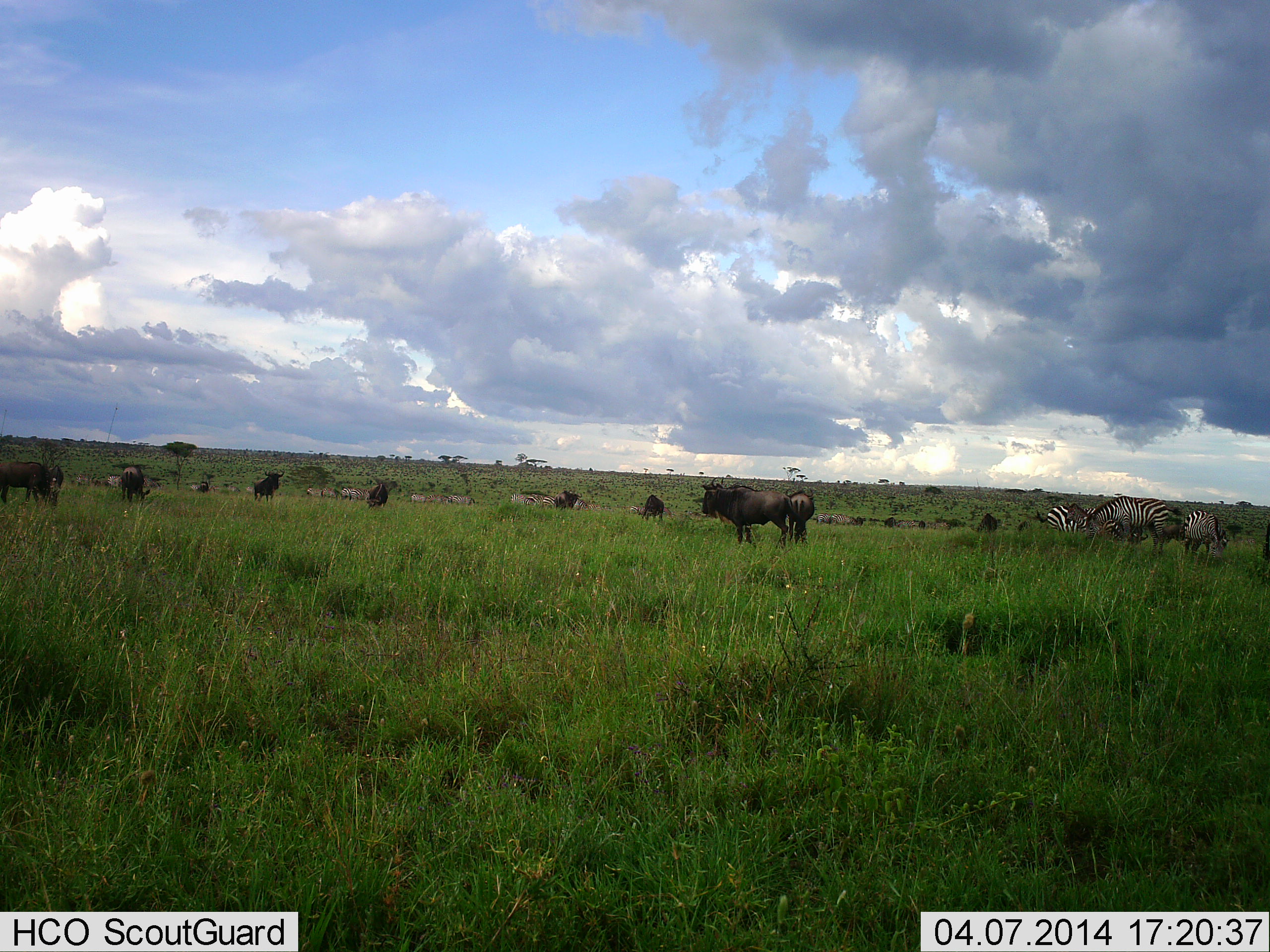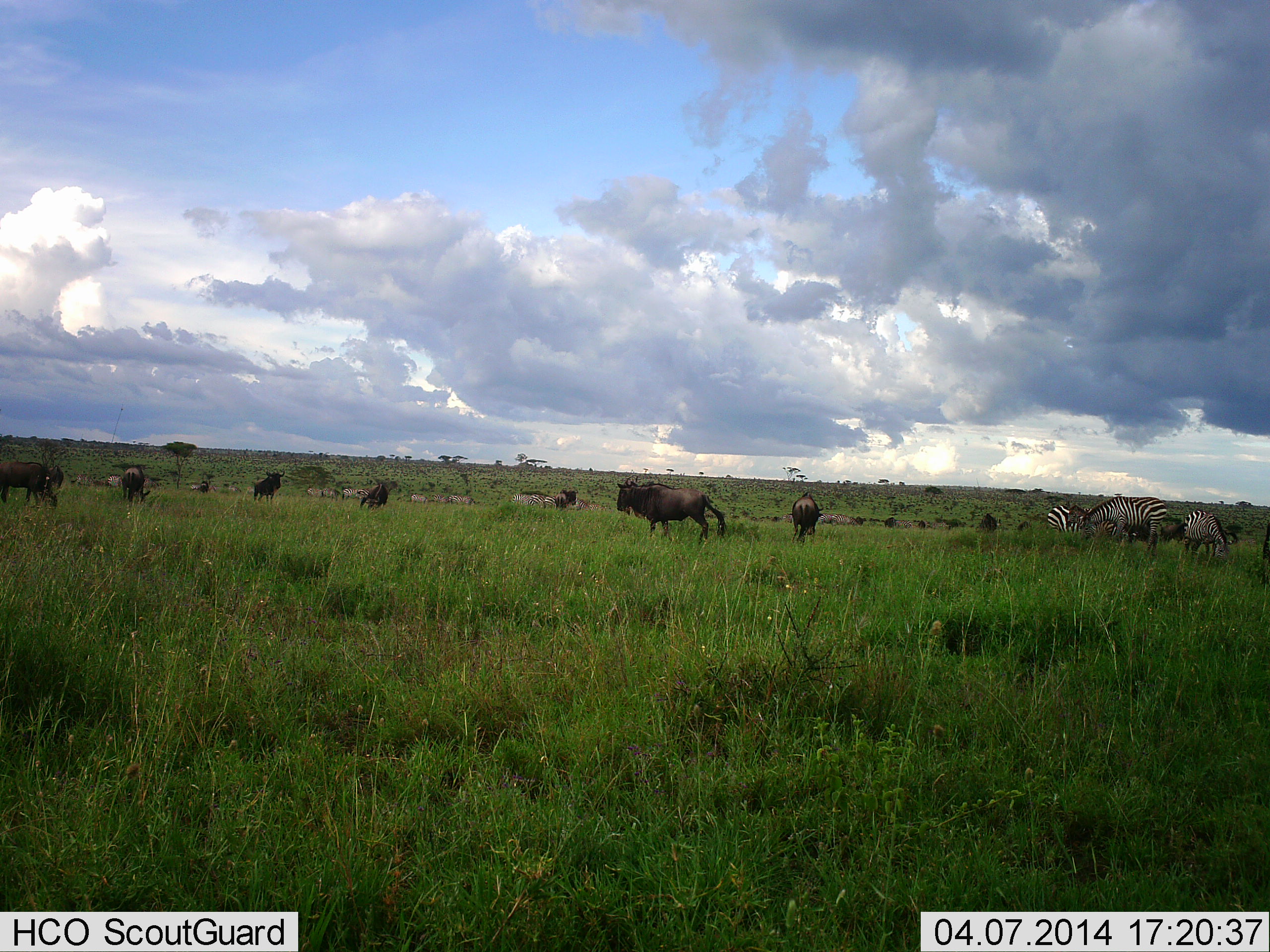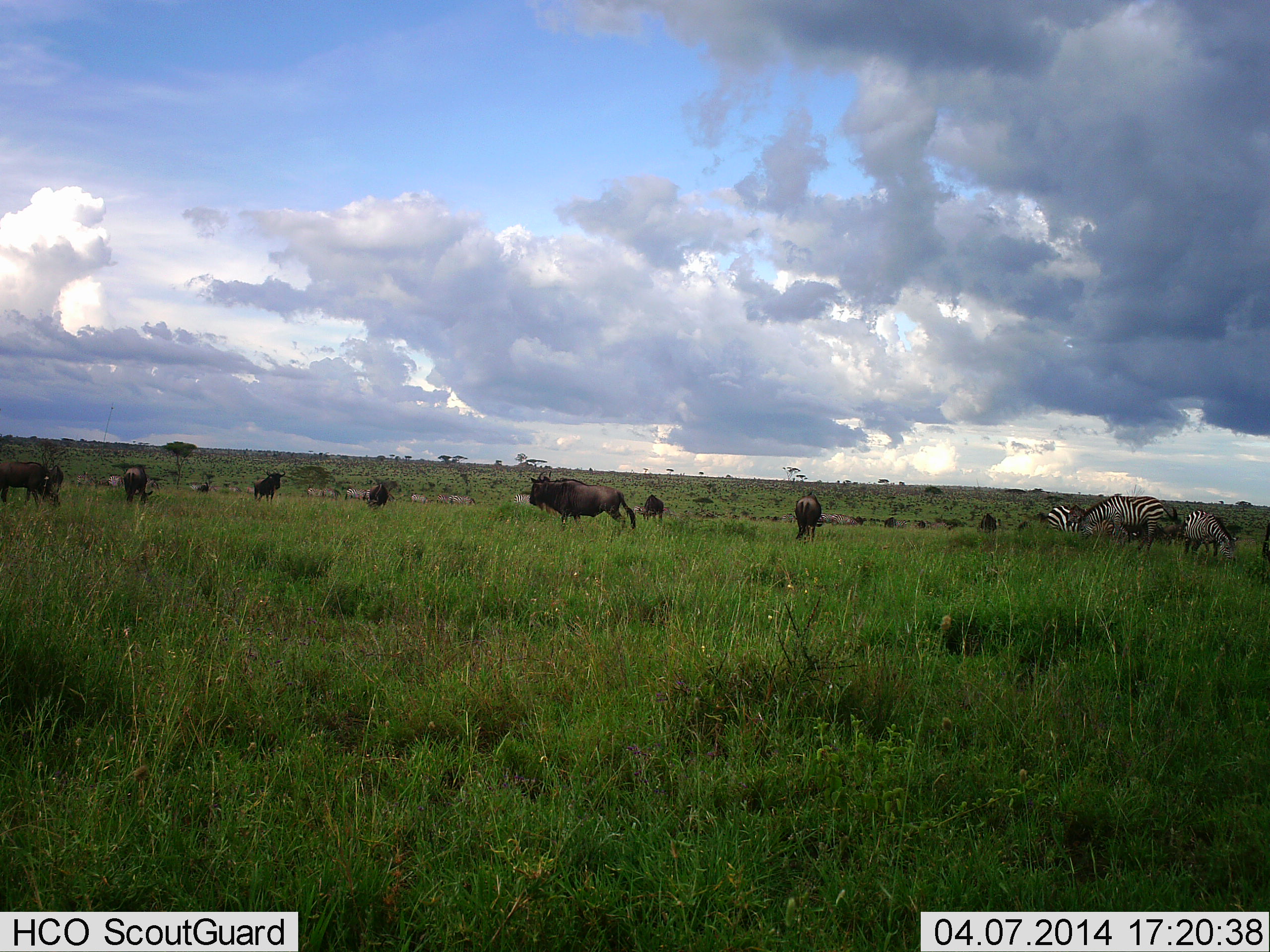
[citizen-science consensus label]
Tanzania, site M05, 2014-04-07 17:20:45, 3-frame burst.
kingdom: Animalia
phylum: Chordata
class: Mammalia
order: Artiodactyla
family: Bovidae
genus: Connochaetes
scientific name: Connochaetes taurinus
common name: blue wildebeest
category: wildebeest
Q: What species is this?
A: Wildebeest (blue wildebeest) (Connochaetes taurinus).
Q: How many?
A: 10.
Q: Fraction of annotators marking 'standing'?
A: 50%.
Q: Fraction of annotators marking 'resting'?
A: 0%.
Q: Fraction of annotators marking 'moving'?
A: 90%.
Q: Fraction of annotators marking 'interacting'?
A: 0%.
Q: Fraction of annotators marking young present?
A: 0%.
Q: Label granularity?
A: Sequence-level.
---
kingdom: Animalia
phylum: Chordata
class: Mammalia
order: Perissodactyla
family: Equidae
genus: Equus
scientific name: Equus quagga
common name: plains zebra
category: zebra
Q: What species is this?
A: Zebra (plains zebra) (Equus quagga).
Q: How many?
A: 4.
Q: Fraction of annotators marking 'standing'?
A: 60%.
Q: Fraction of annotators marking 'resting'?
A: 0%.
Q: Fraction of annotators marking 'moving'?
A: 30%.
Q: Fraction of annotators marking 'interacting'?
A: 0%.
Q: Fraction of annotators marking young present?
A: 0%.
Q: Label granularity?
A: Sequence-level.